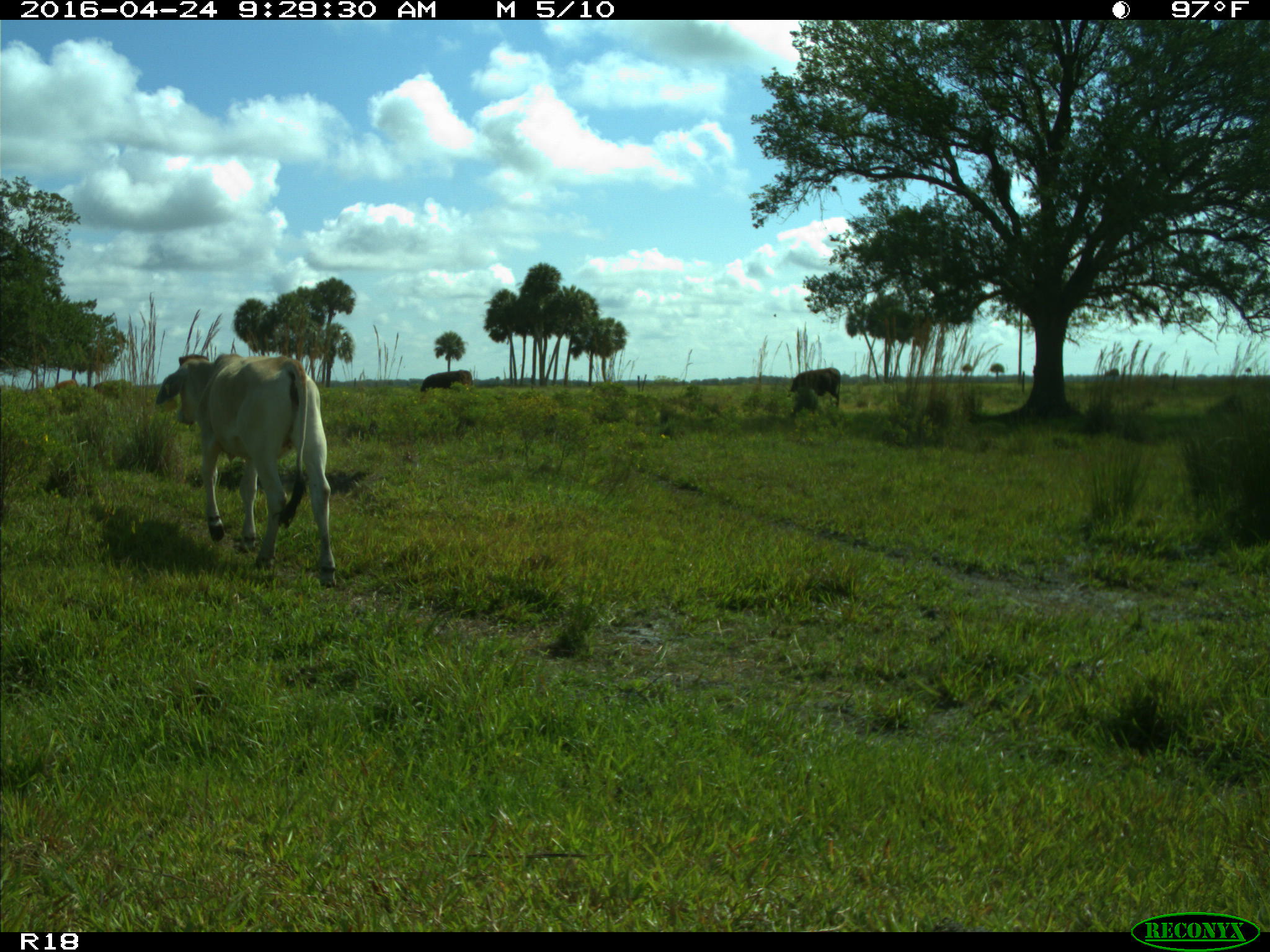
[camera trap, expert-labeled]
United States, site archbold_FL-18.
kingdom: Animalia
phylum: Chordata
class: Mammalia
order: Artiodactyla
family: Bovidae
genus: Bos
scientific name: Bos taurus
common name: domestic cow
Bos taurus (domestic cow).